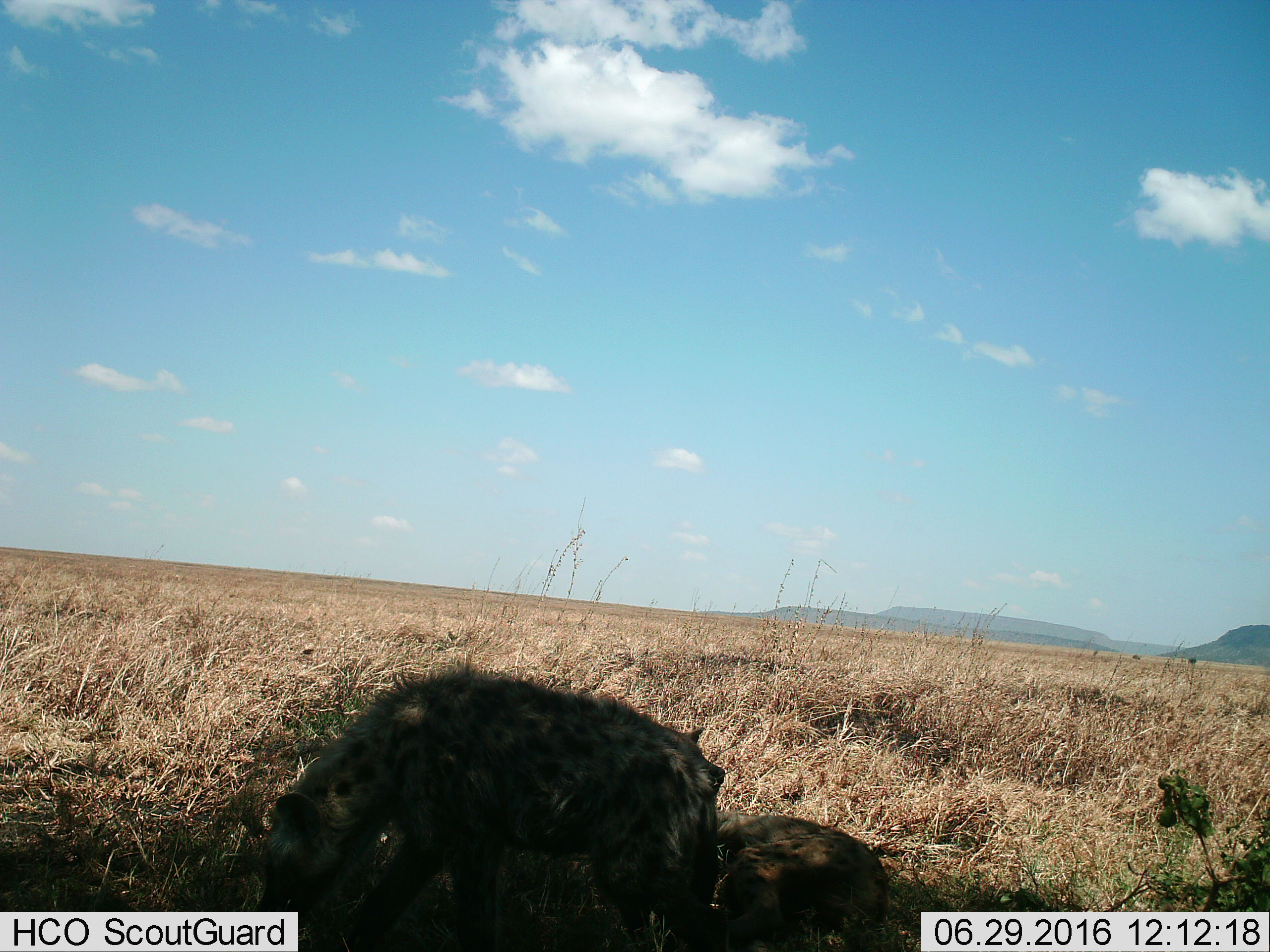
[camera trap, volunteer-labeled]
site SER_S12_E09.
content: unidentified animal